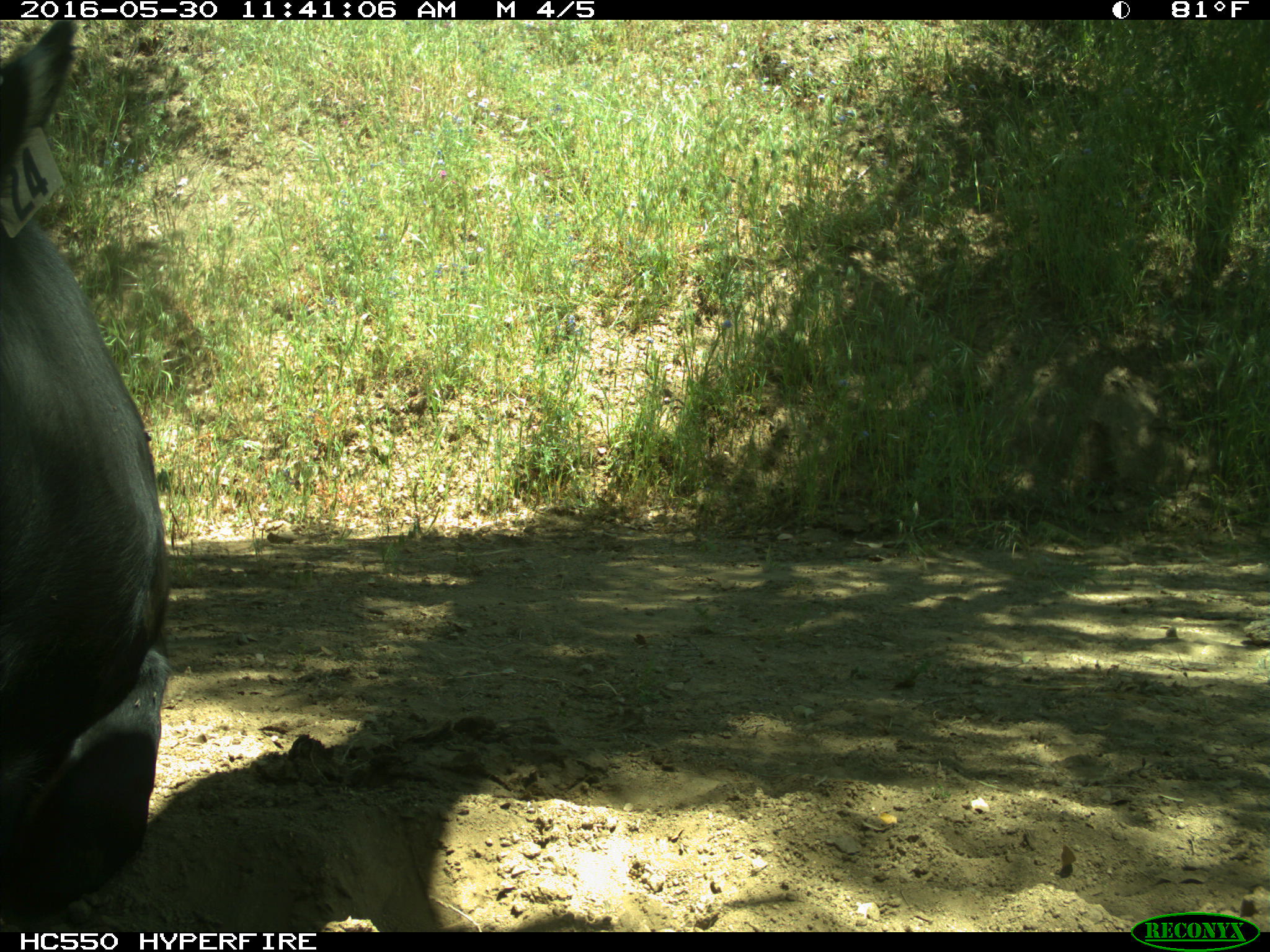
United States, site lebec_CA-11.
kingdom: Animalia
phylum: Chordata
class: Mammalia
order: Artiodactyla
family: Bovidae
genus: Bos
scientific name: Bos taurus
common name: domestic cow